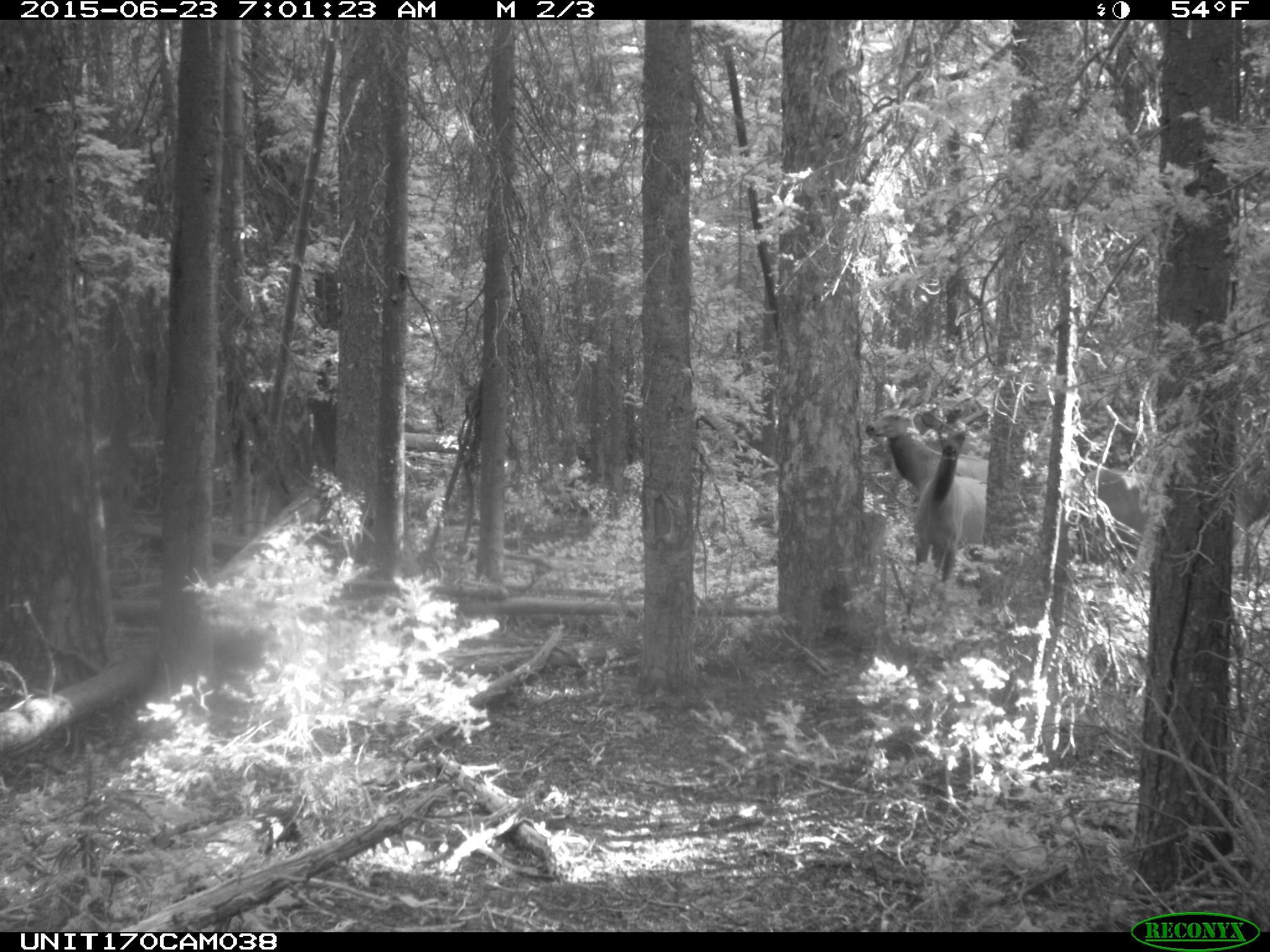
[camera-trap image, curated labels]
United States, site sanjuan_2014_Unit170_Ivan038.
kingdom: Animalia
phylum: Chordata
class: Mammalia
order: Artiodactyla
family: Cervidae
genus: Cervus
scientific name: Cervus elaphus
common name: red deer